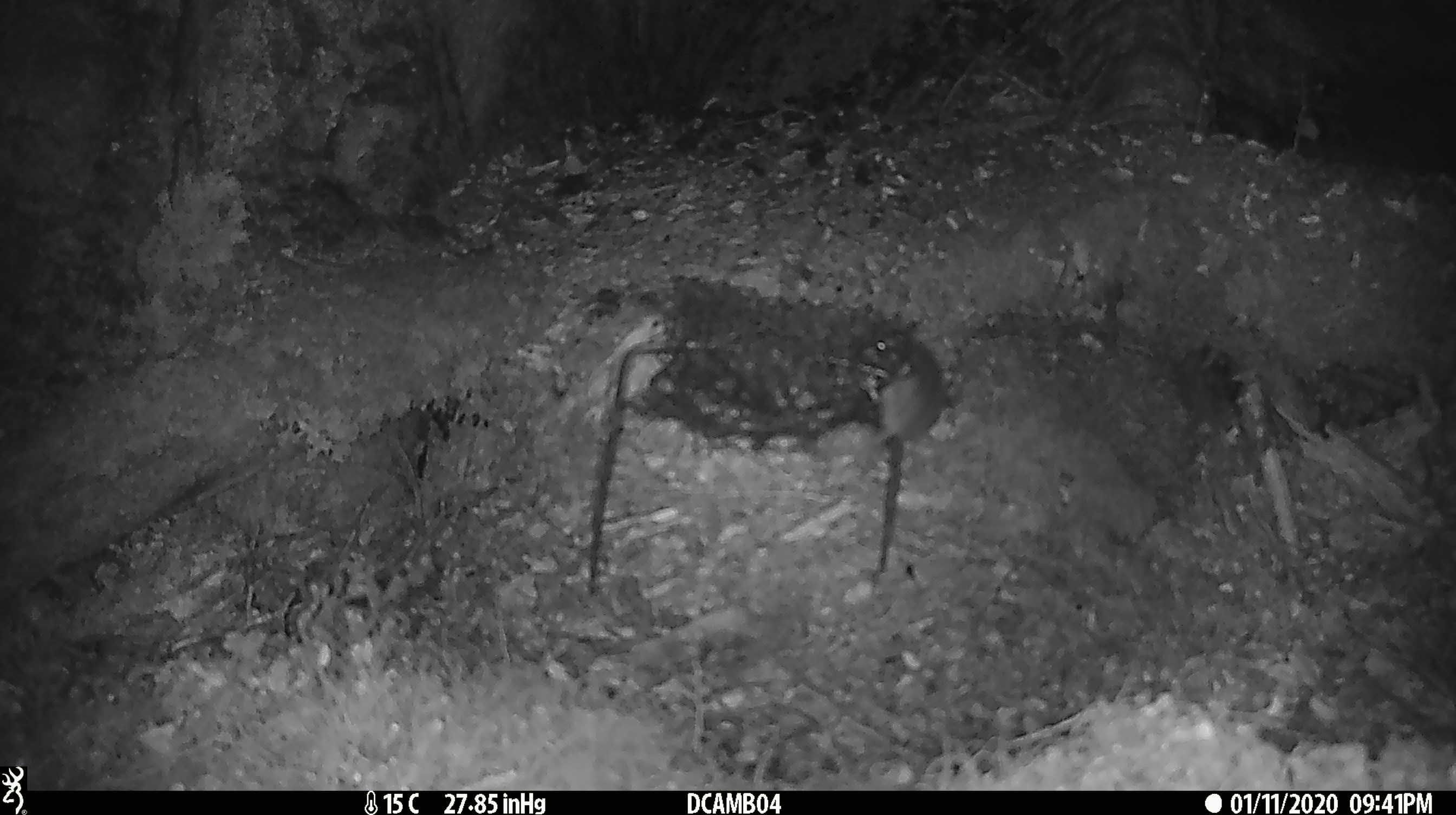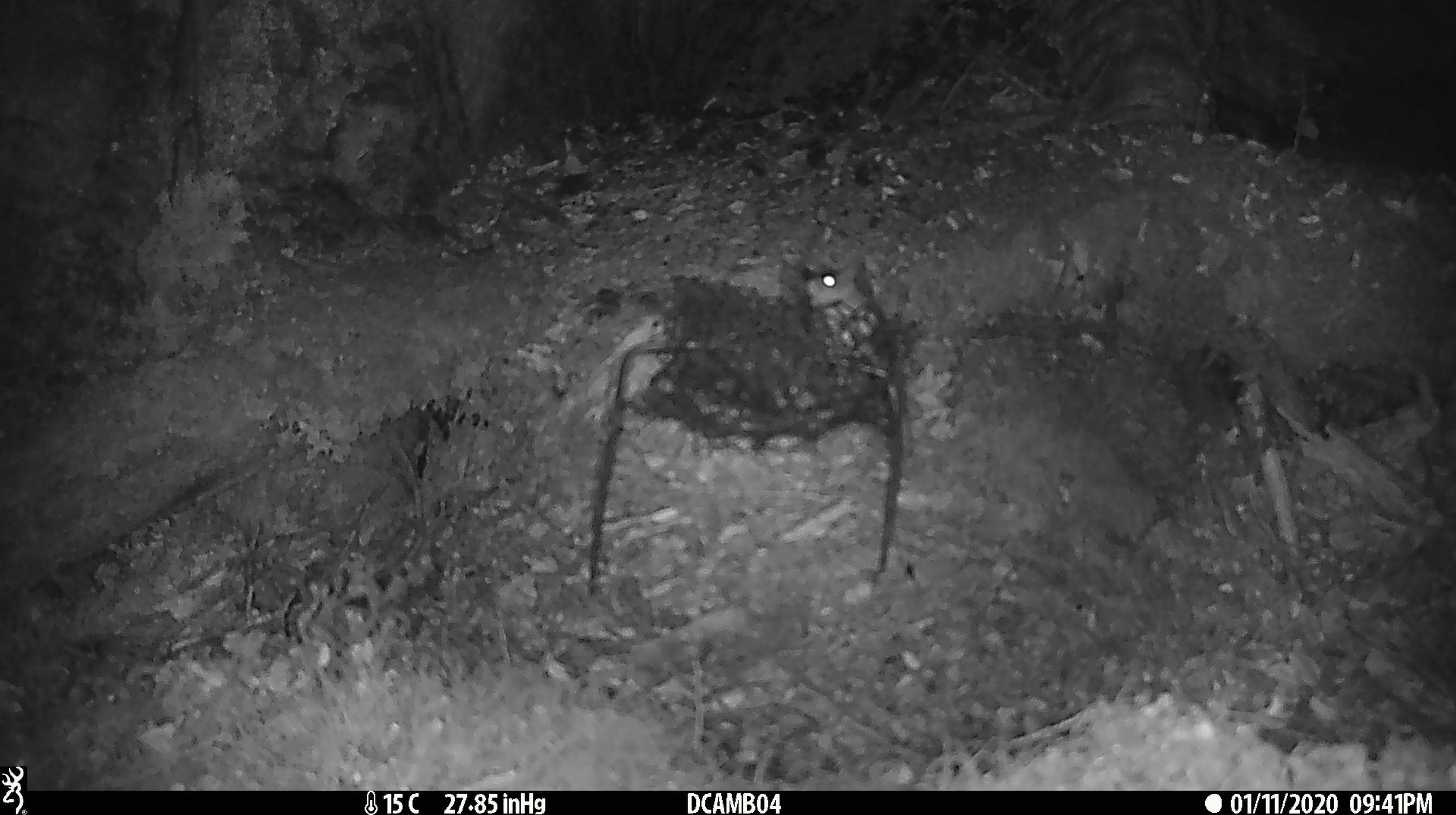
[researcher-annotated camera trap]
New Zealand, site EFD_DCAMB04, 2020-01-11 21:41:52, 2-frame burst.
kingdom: Animalia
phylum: Chordata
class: Mammalia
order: Rodentia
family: Muridae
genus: Mus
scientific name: Mus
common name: mouse